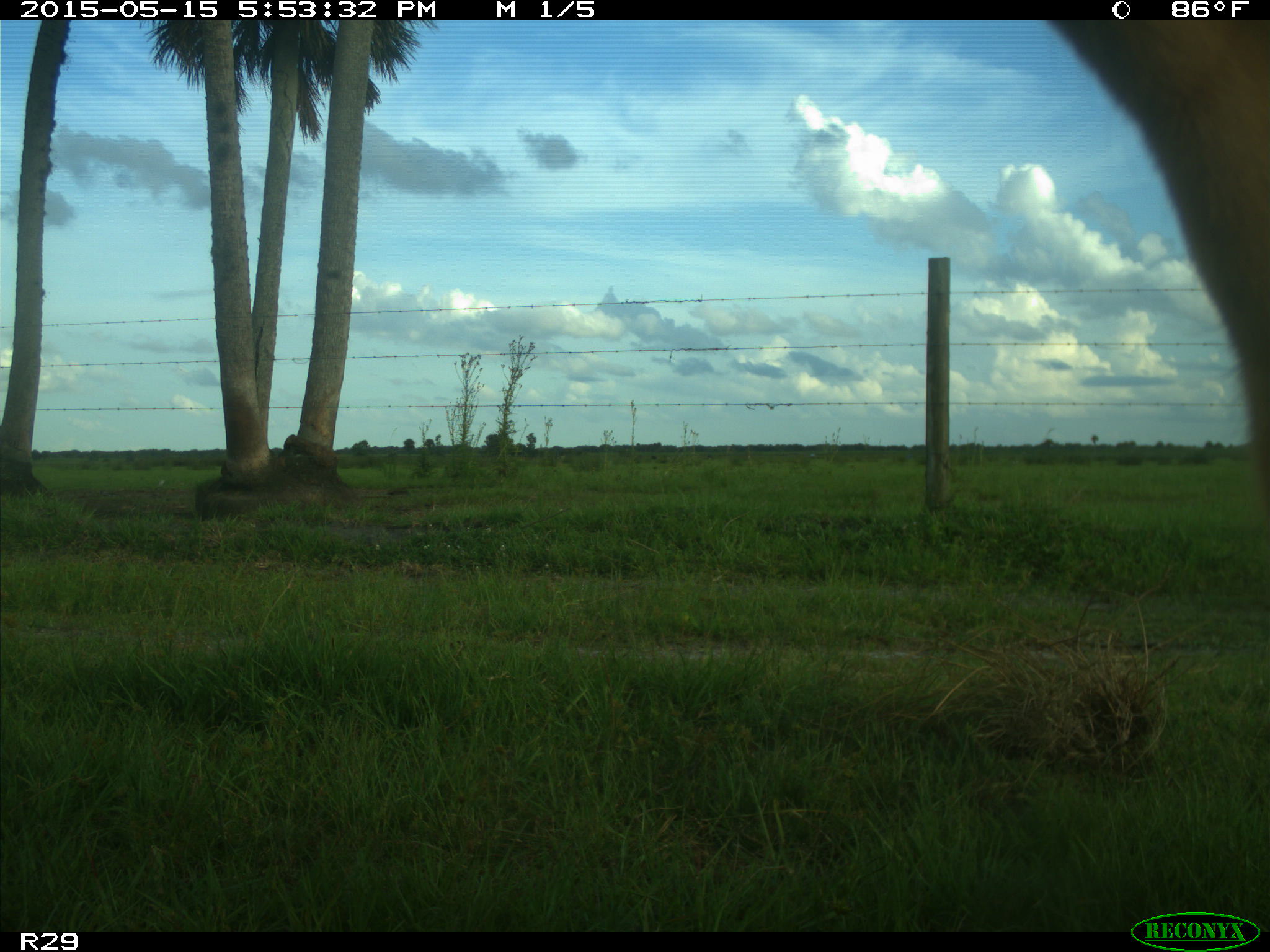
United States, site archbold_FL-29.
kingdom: Animalia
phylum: Chordata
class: Mammalia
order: Artiodactyla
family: Bovidae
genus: Bos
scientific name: Bos taurus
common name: domestic cow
Bos taurus (domestic cow).